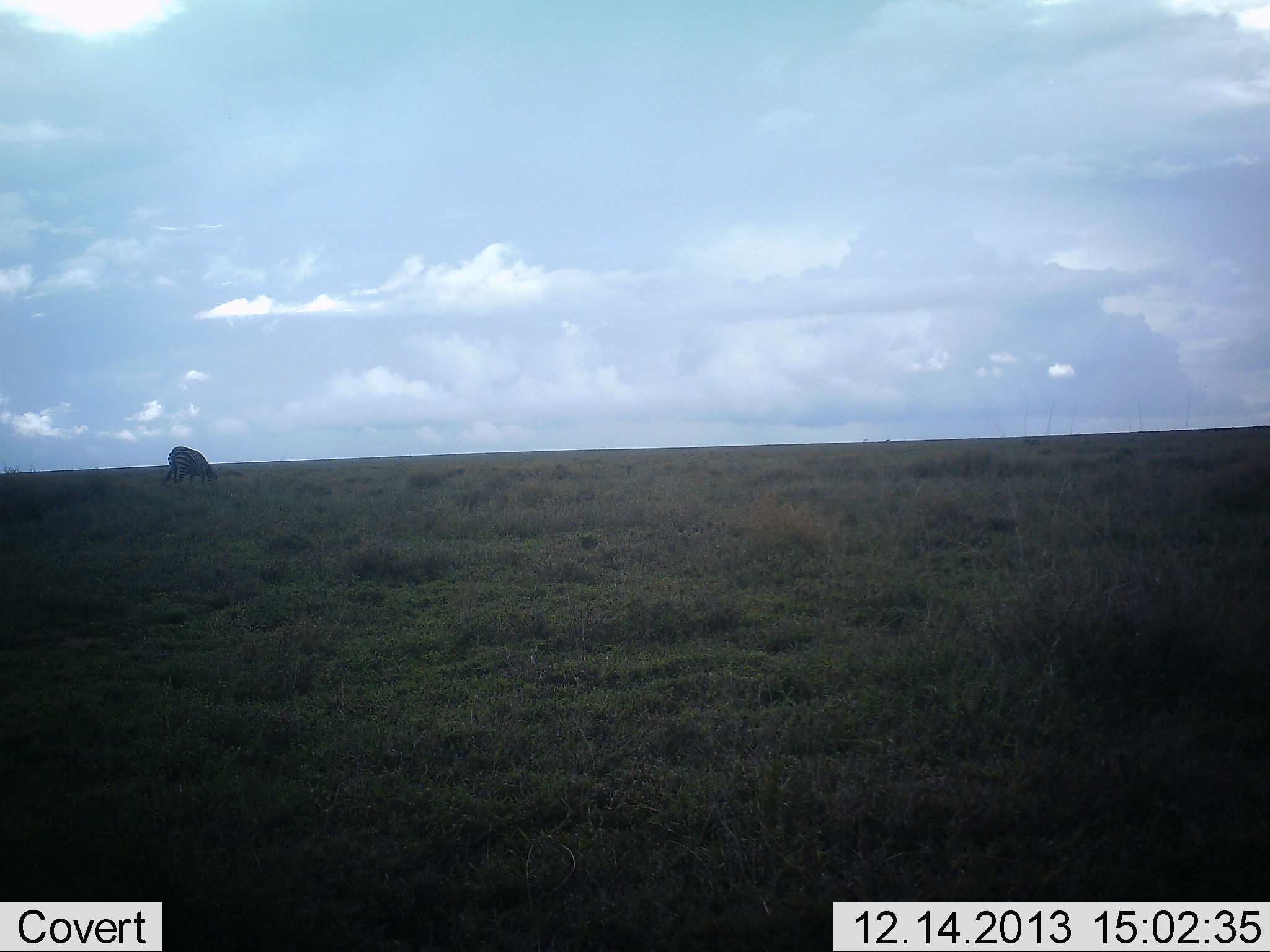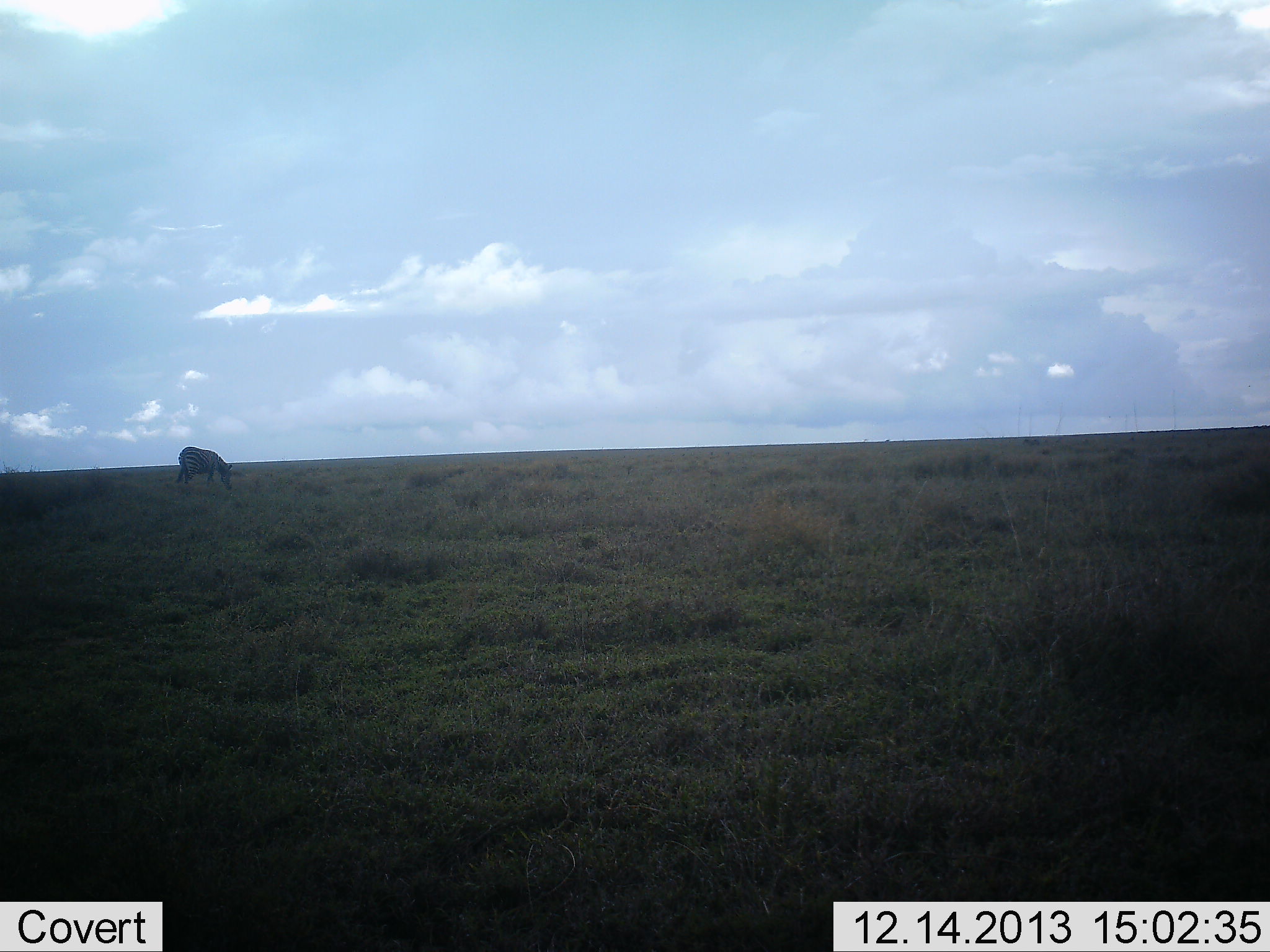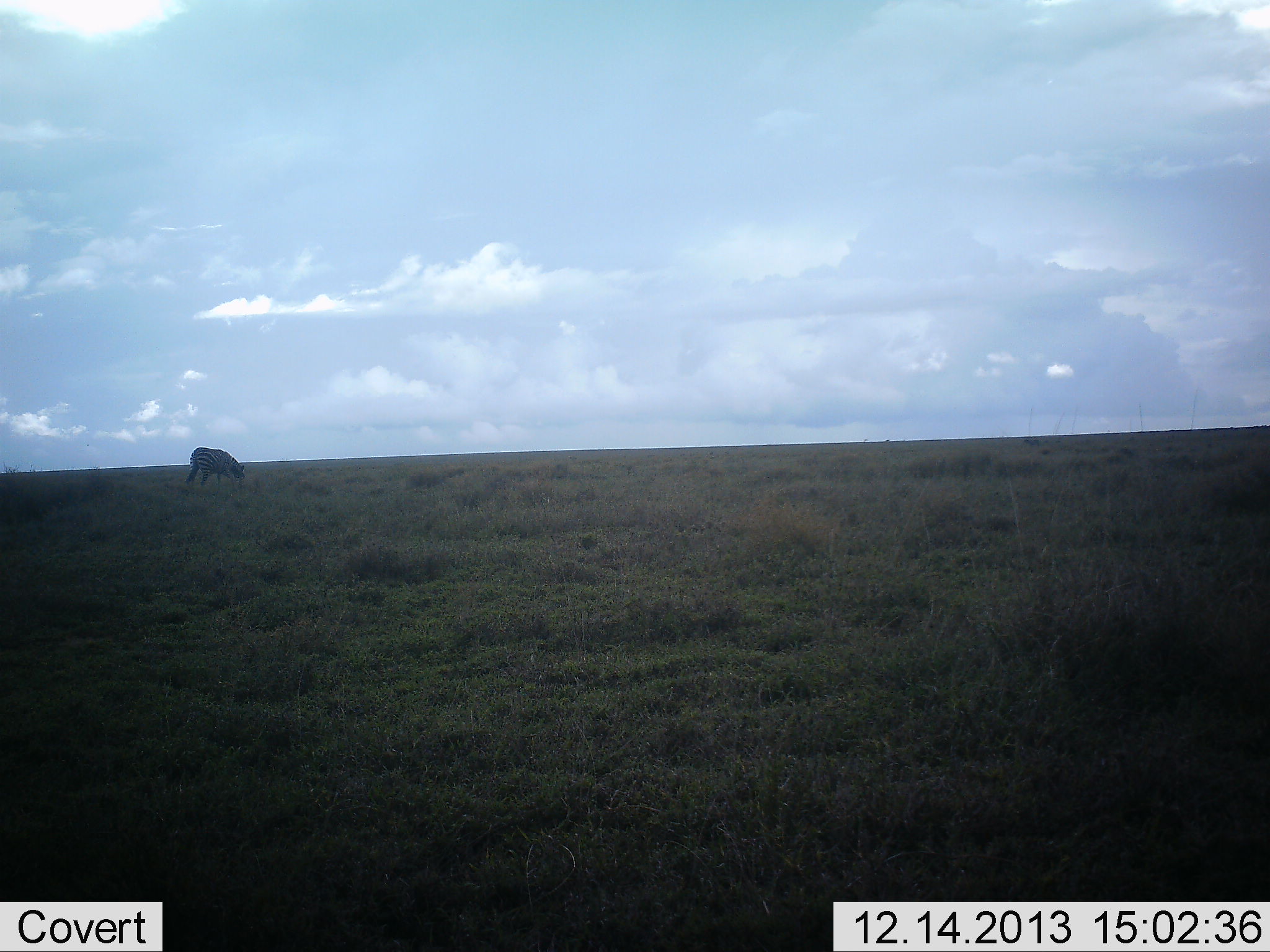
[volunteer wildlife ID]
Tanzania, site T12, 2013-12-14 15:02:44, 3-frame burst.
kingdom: Animalia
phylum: Chordata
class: Mammalia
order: Perissodactyla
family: Equidae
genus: Equus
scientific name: Equus quagga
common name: plains zebra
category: zebra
Zebra (plains zebra) (Equus quagga), count 1. Behavior (volunteer vote fractions): standing 0%, resting 0%, moving 30%, interacting 0%. Young present (vote fraction): 0%. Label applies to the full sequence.